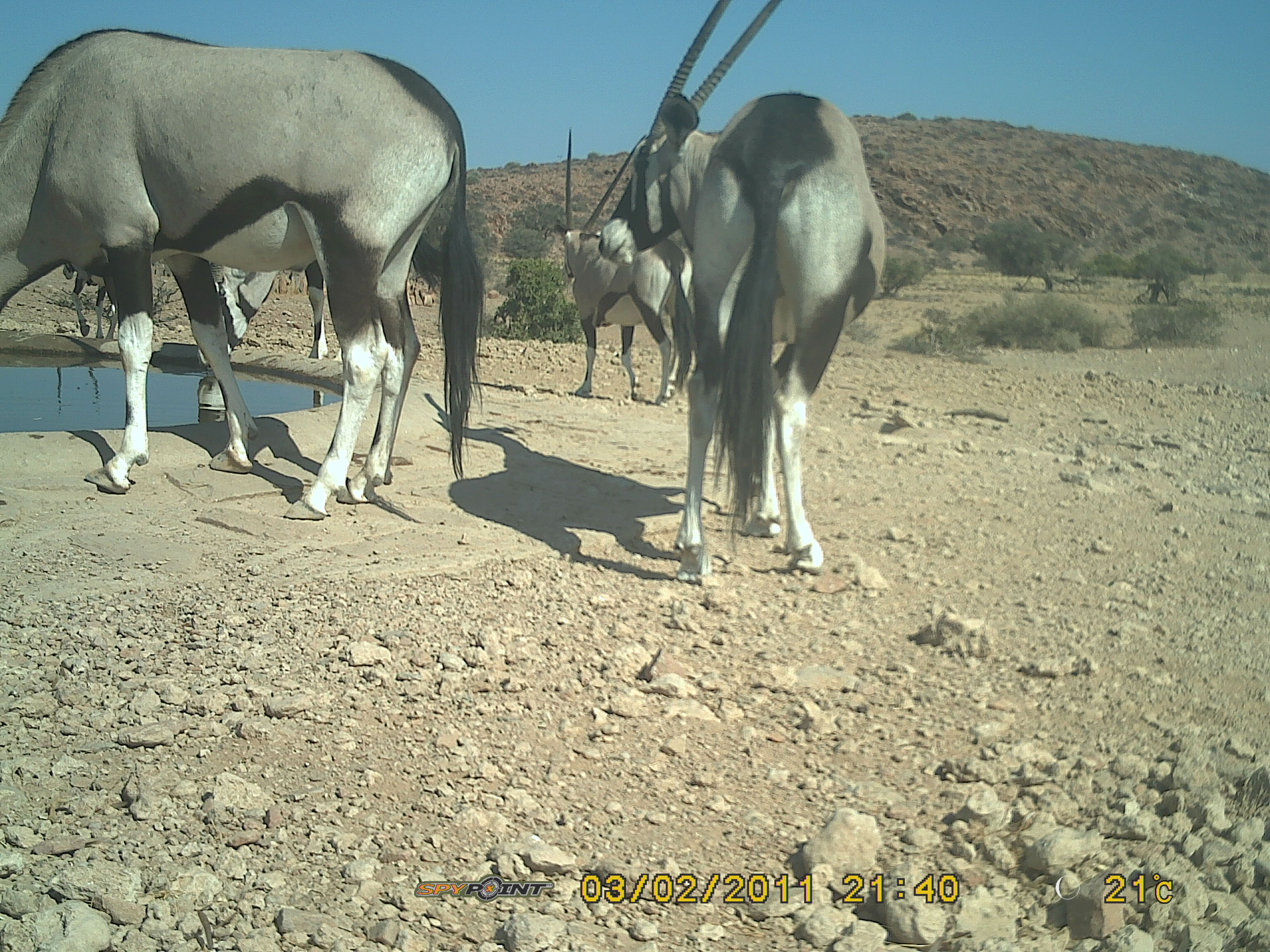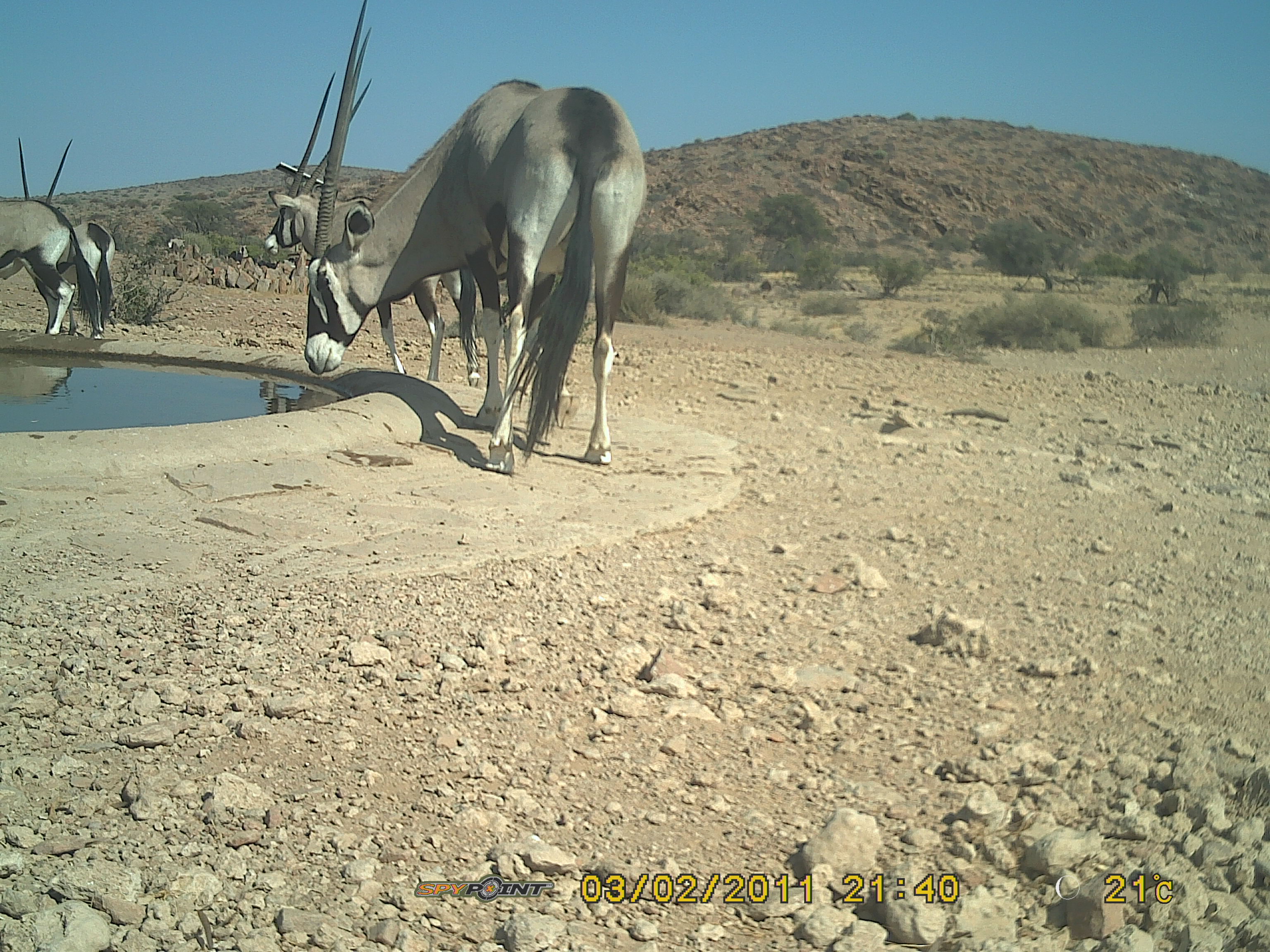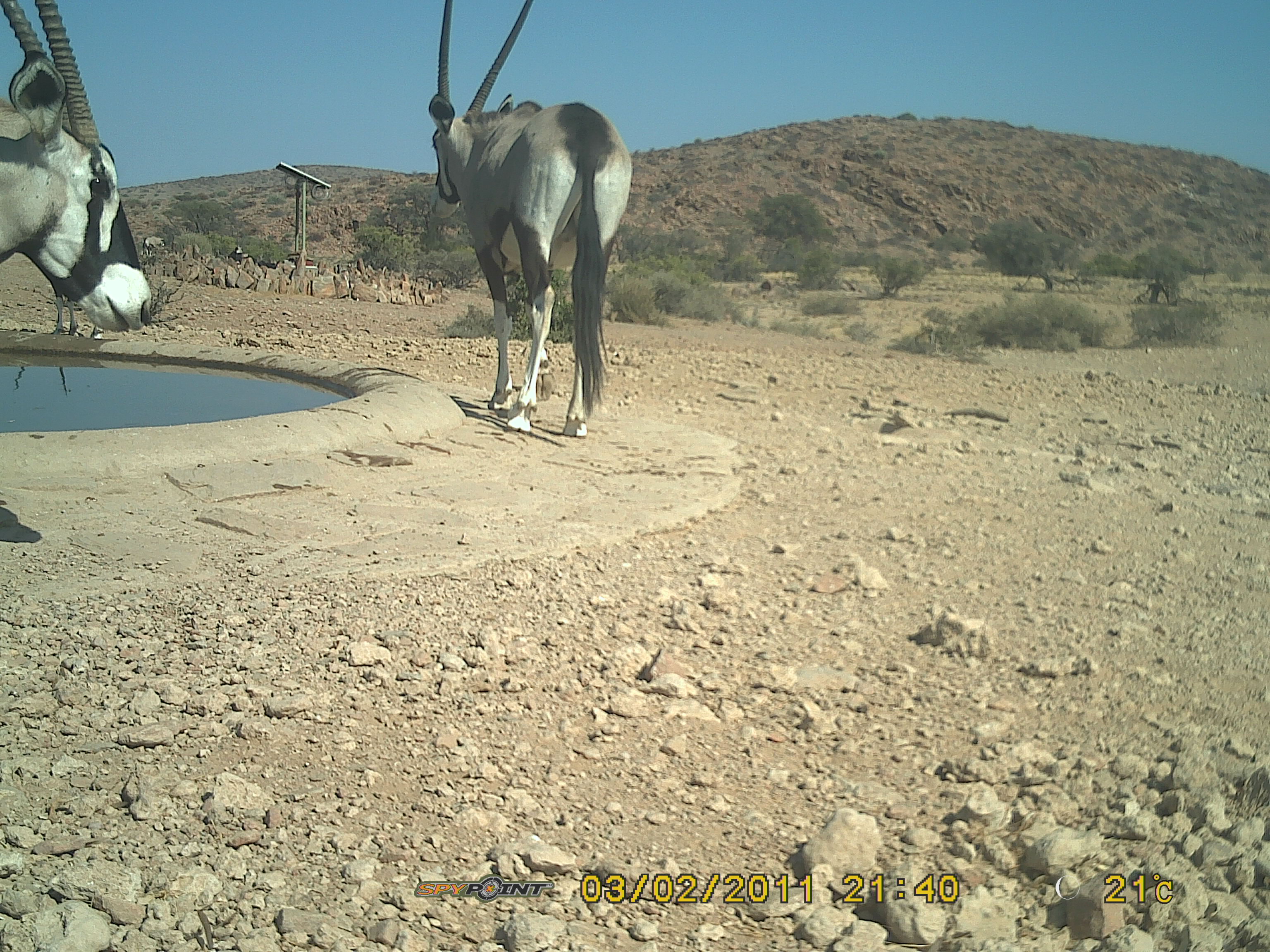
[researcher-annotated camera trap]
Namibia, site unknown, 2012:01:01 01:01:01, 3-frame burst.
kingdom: Animalia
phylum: Chordata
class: Mammalia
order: Artiodactyla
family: Bovidae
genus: Oryx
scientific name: Oryx gazella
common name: gemsbok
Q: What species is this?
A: Oryx gazella (gemsbok).